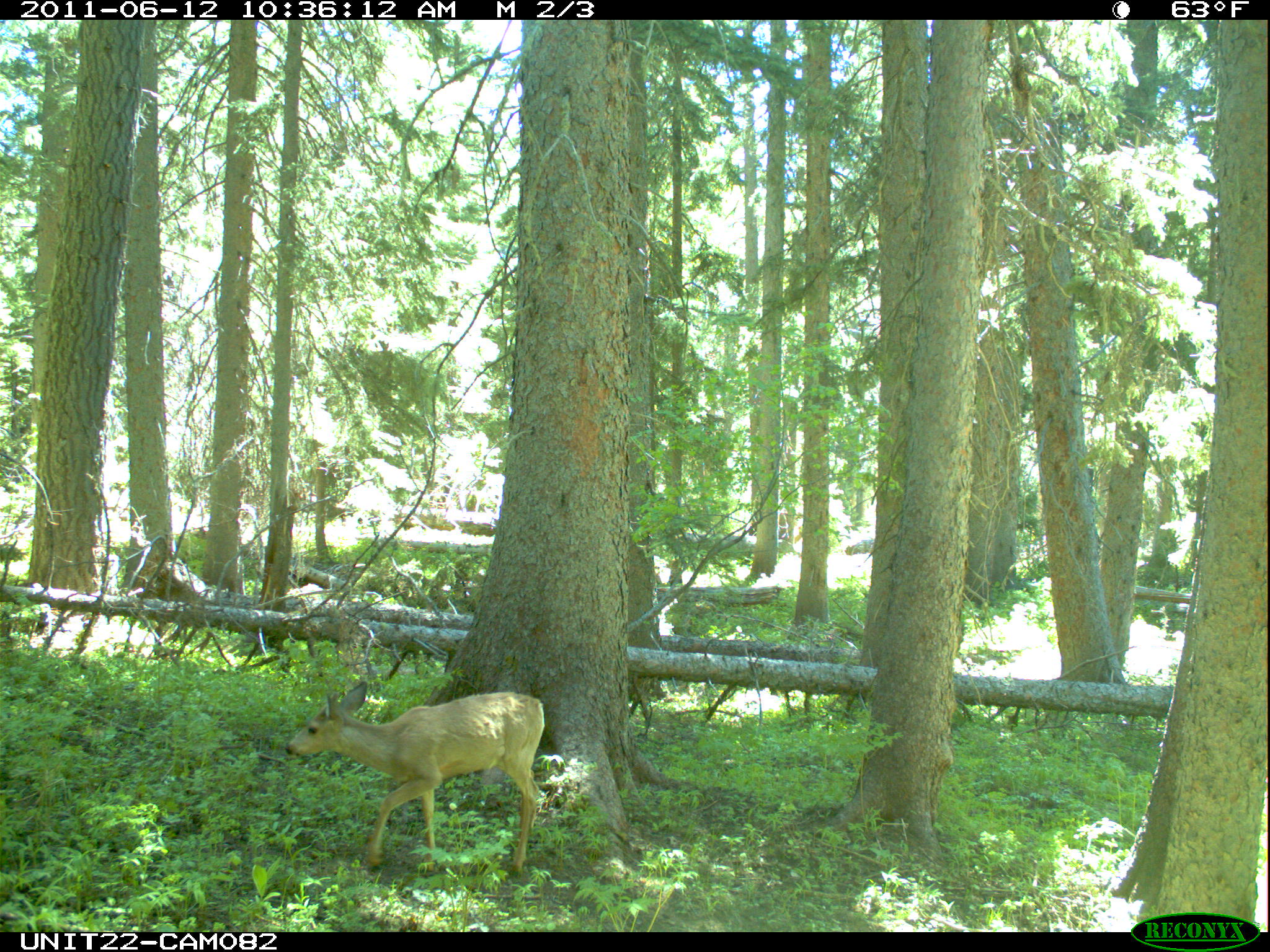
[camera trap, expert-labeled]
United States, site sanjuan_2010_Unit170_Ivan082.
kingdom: Animalia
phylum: Chordata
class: Mammalia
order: Artiodactyla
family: Cervidae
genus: Odocoileus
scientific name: Odocoileus hemionus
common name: mule deer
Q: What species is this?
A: Odocoileus hemionus (mule deer).